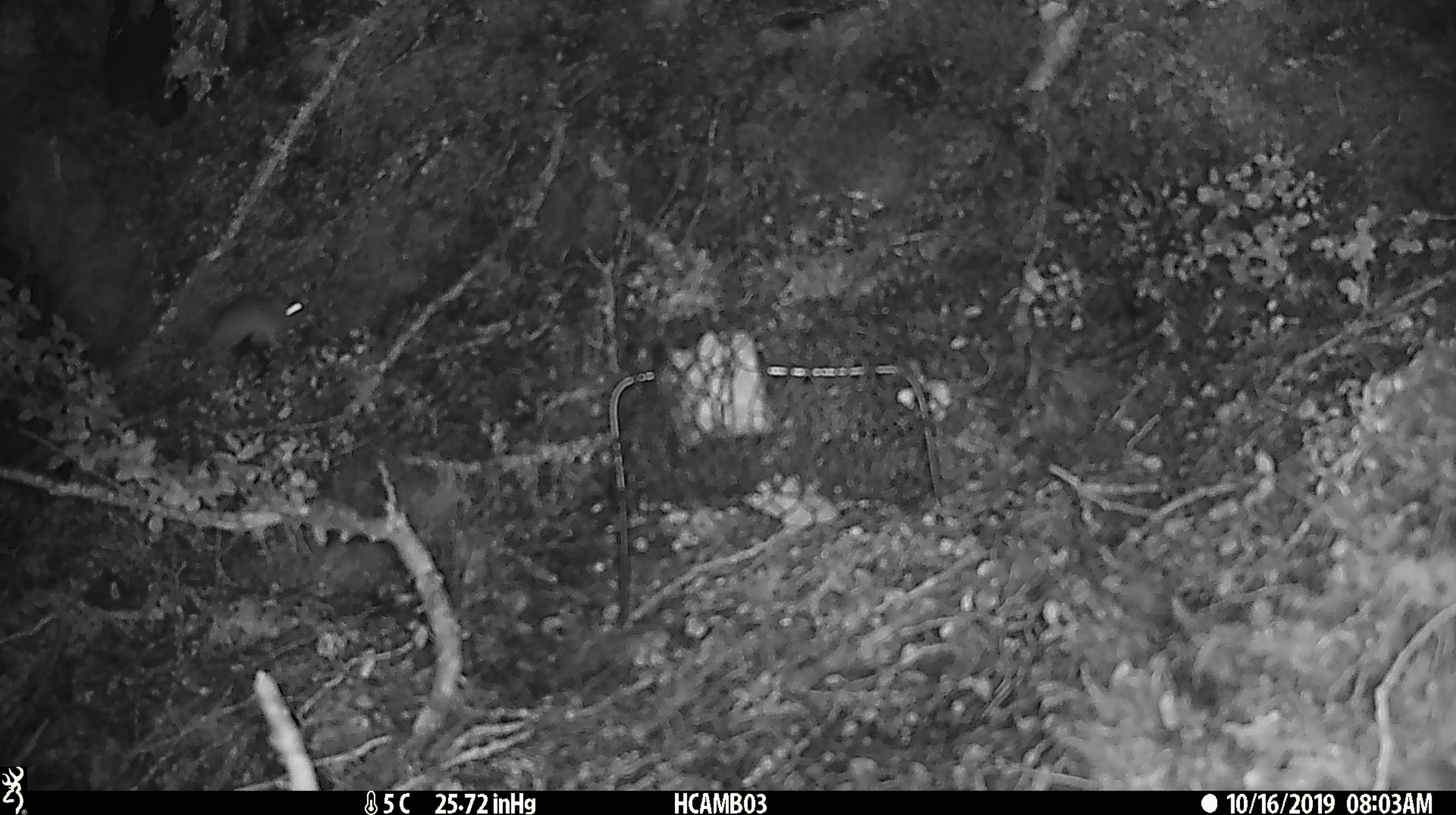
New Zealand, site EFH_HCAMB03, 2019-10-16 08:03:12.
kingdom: Animalia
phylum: Chordata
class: Mammalia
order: Rodentia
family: Muridae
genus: Mus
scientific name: Mus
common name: mouse